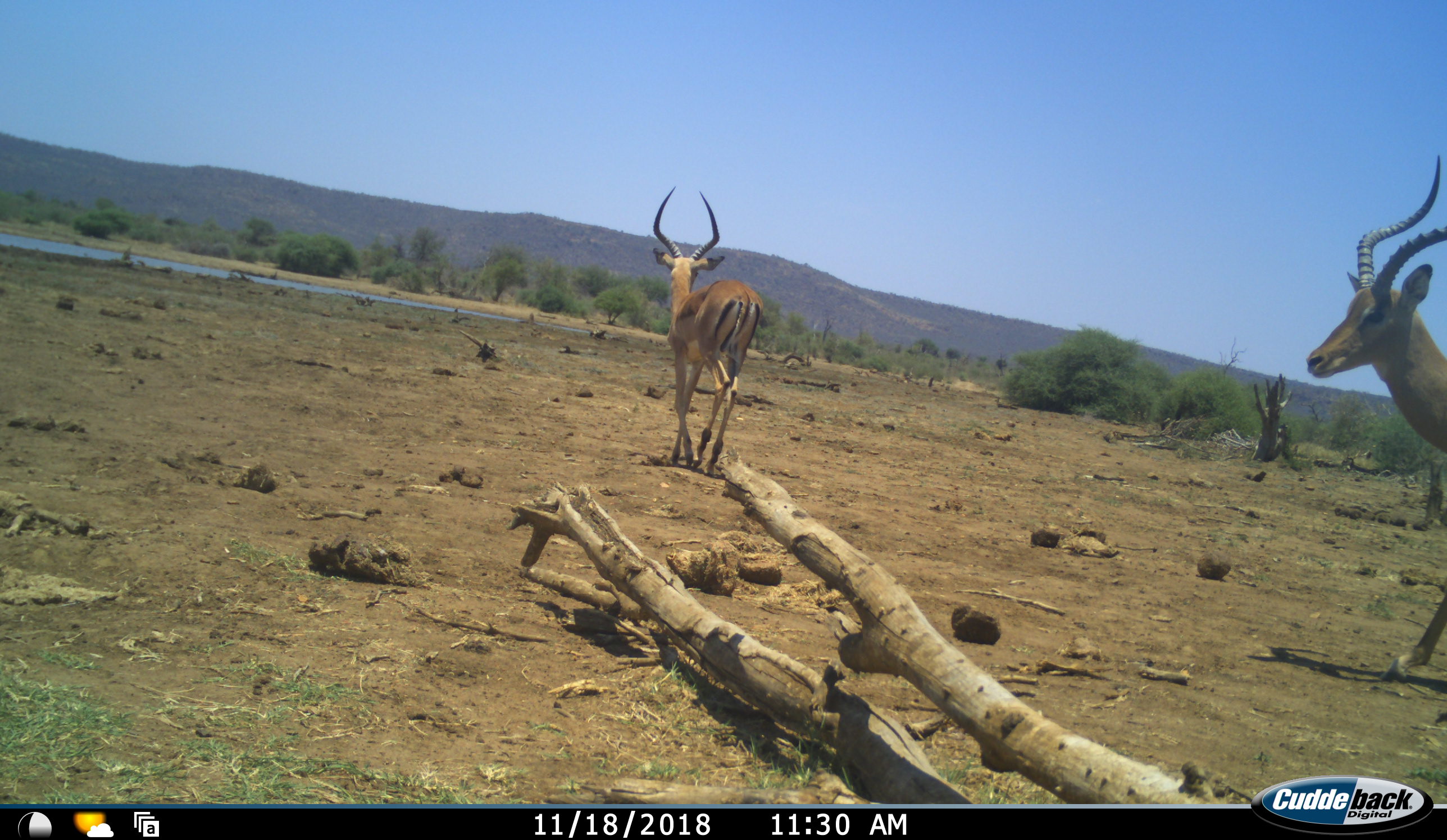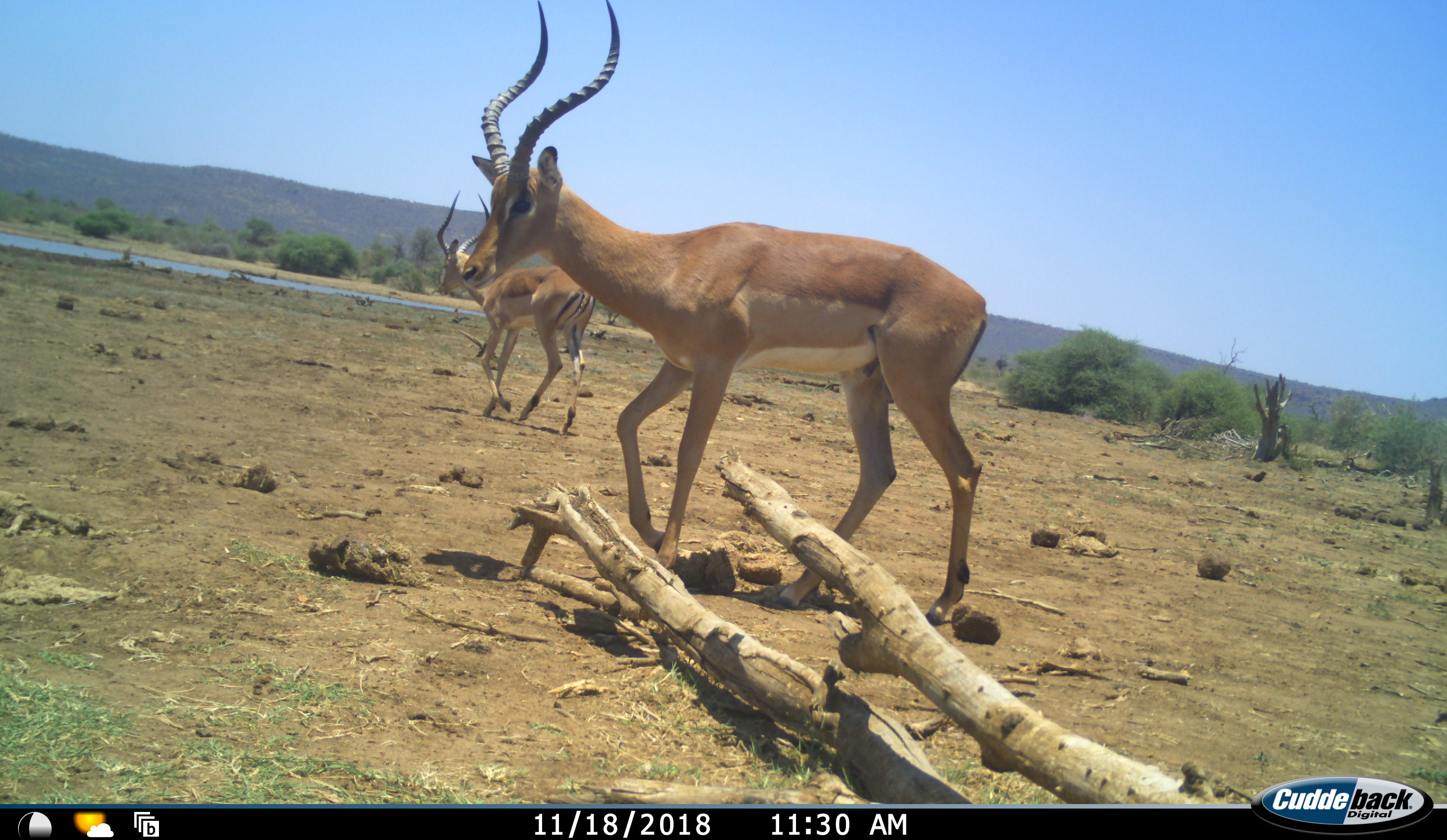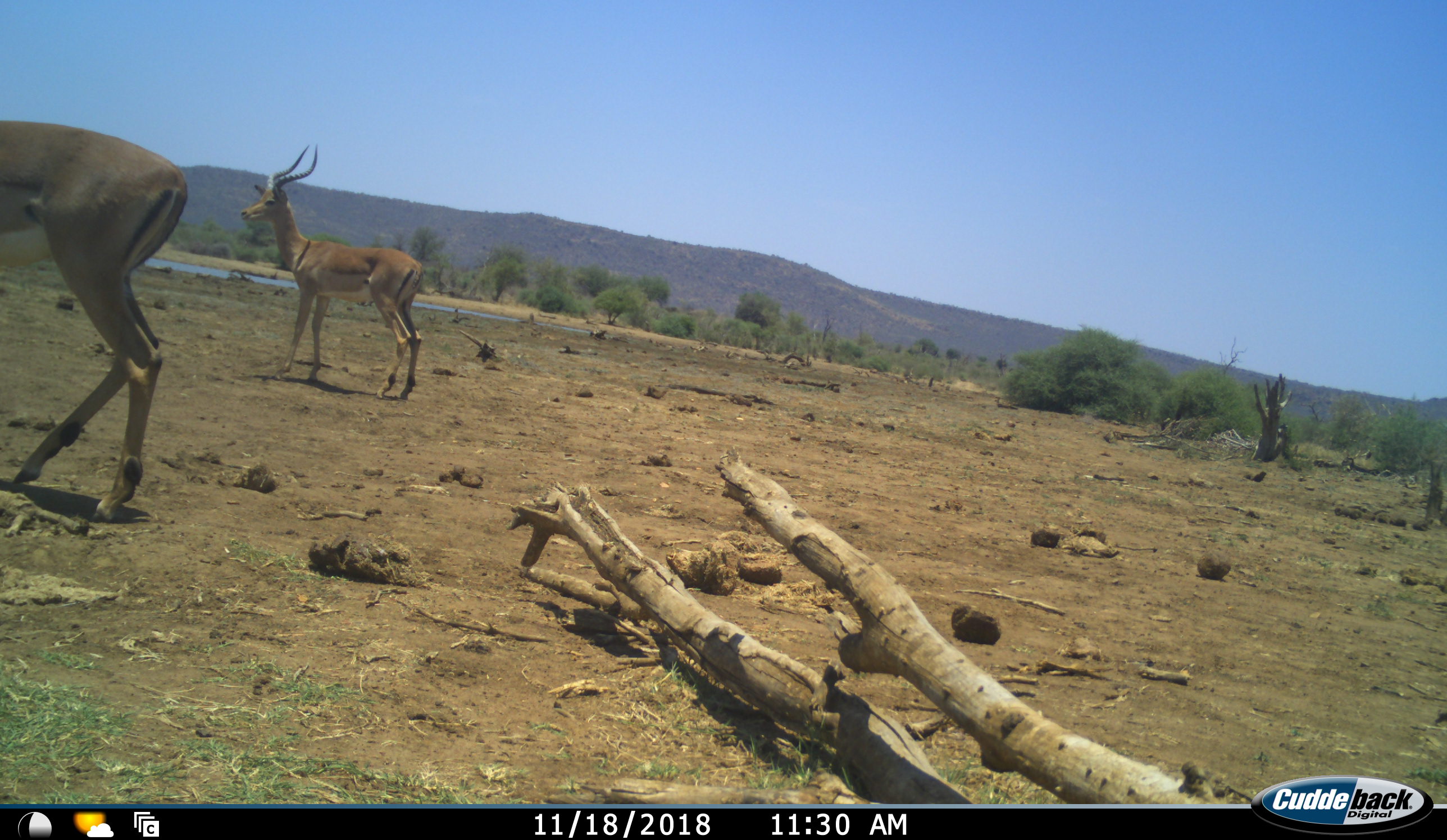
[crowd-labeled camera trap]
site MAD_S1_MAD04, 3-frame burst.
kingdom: Animalia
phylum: Chordata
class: Mammalia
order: Artiodactyla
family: Bovidae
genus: Aepyceros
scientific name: Aepyceros melampus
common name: impala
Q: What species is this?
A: Impala (Aepyceros melampus).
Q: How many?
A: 2.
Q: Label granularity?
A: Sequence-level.